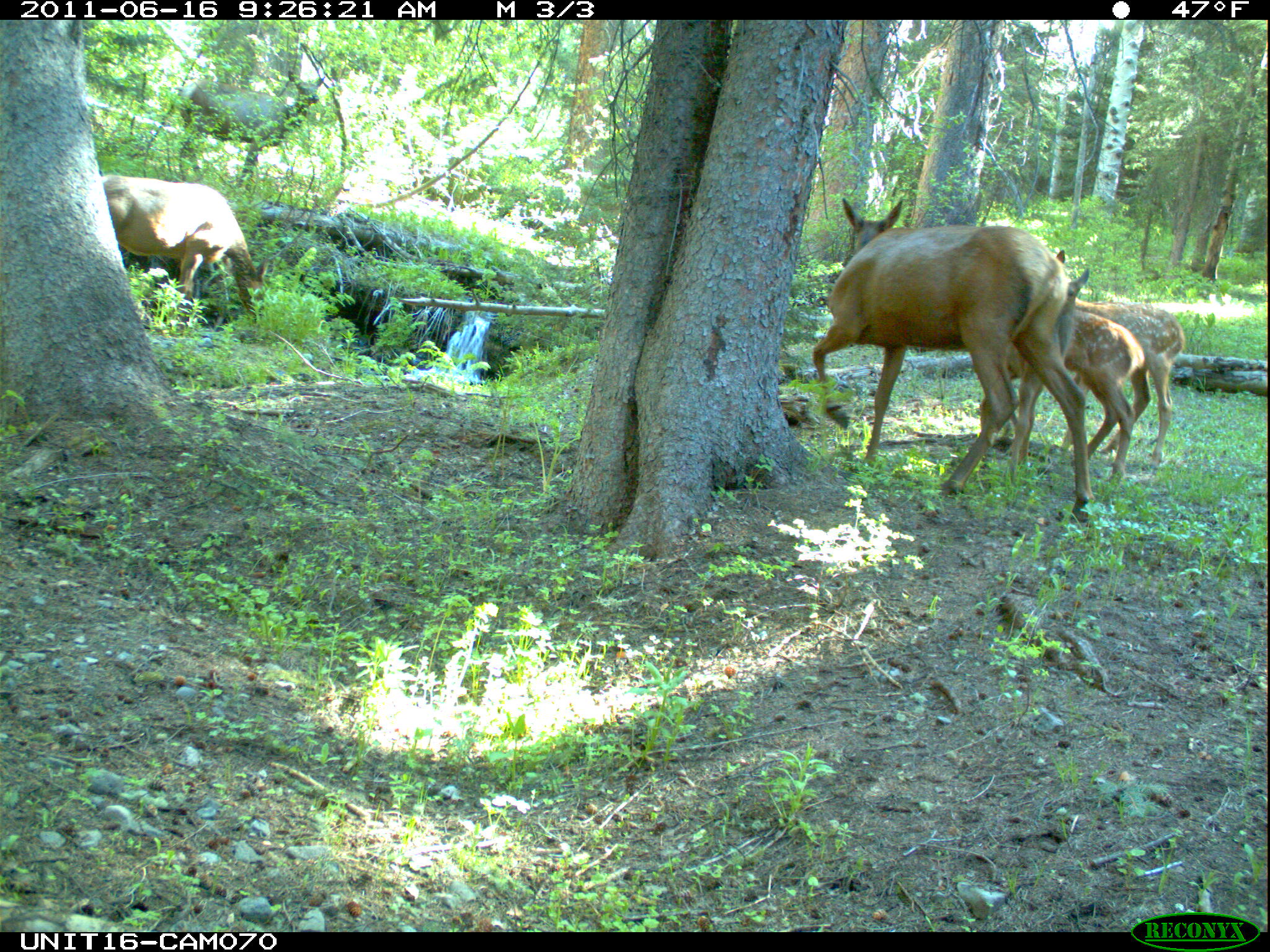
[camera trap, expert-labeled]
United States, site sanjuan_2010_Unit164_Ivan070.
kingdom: Animalia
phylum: Chordata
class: Mammalia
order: Artiodactyla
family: Cervidae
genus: Cervus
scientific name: Cervus elaphus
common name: red deer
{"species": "Cervus elaphus (red deer)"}